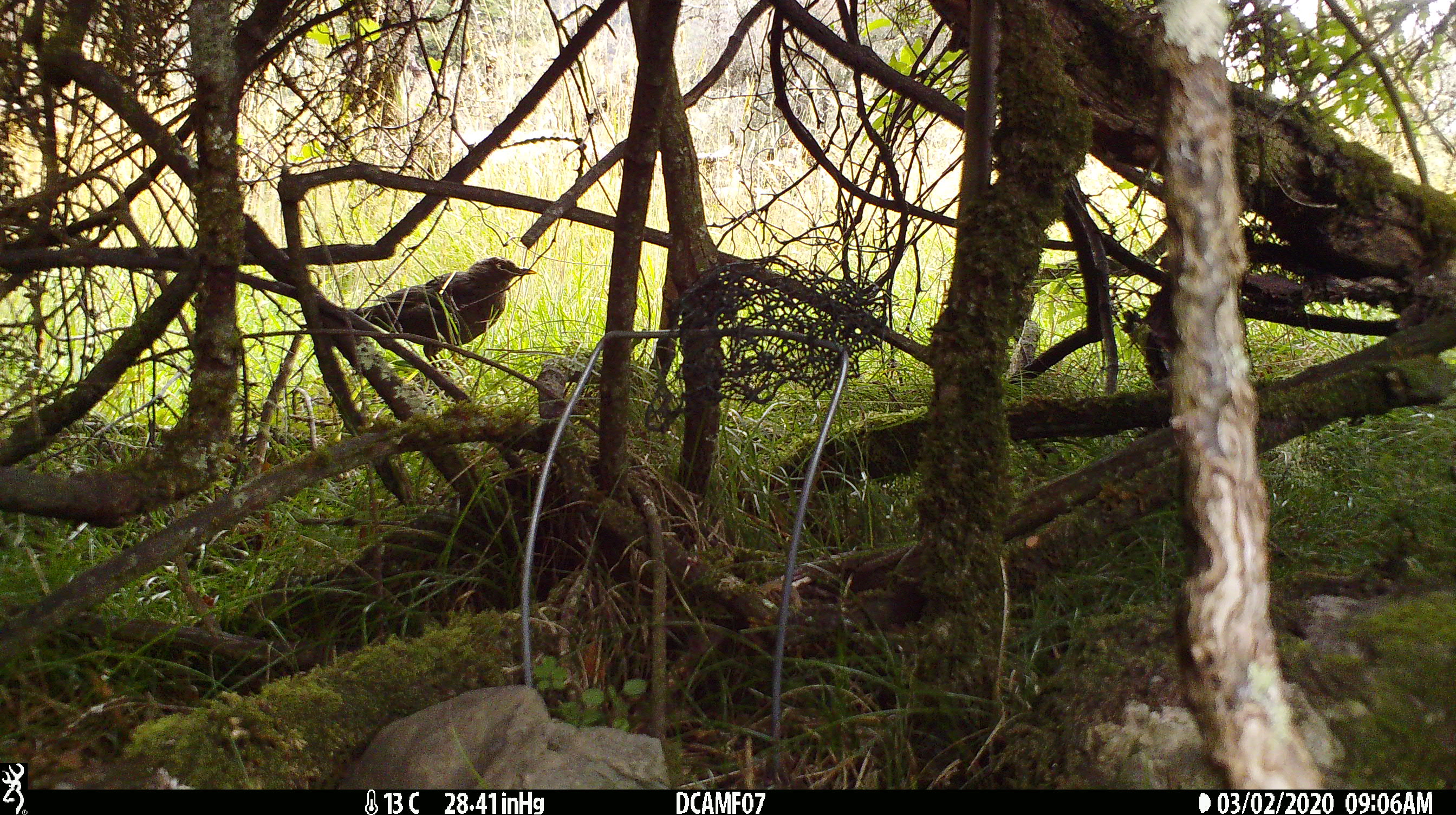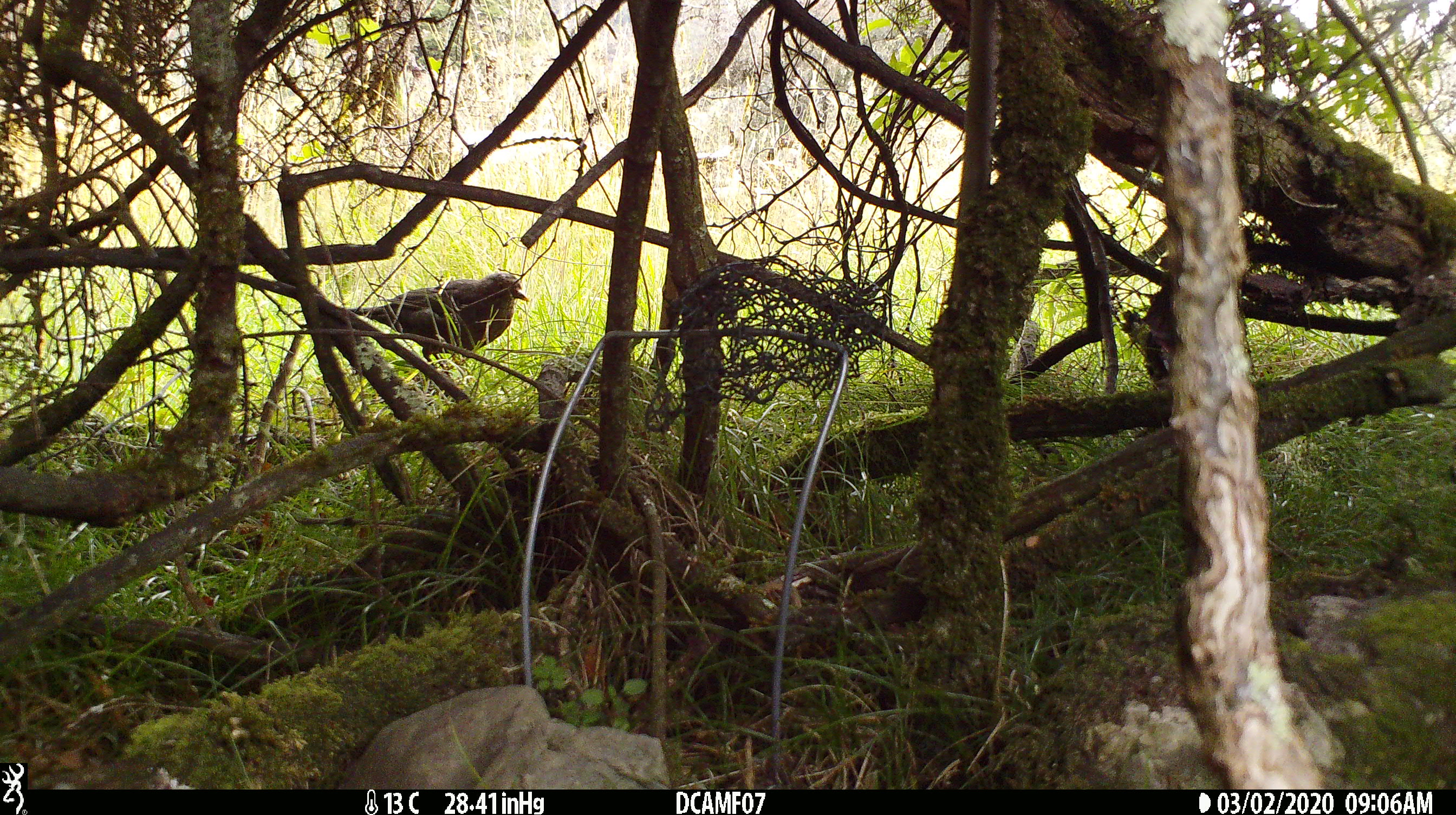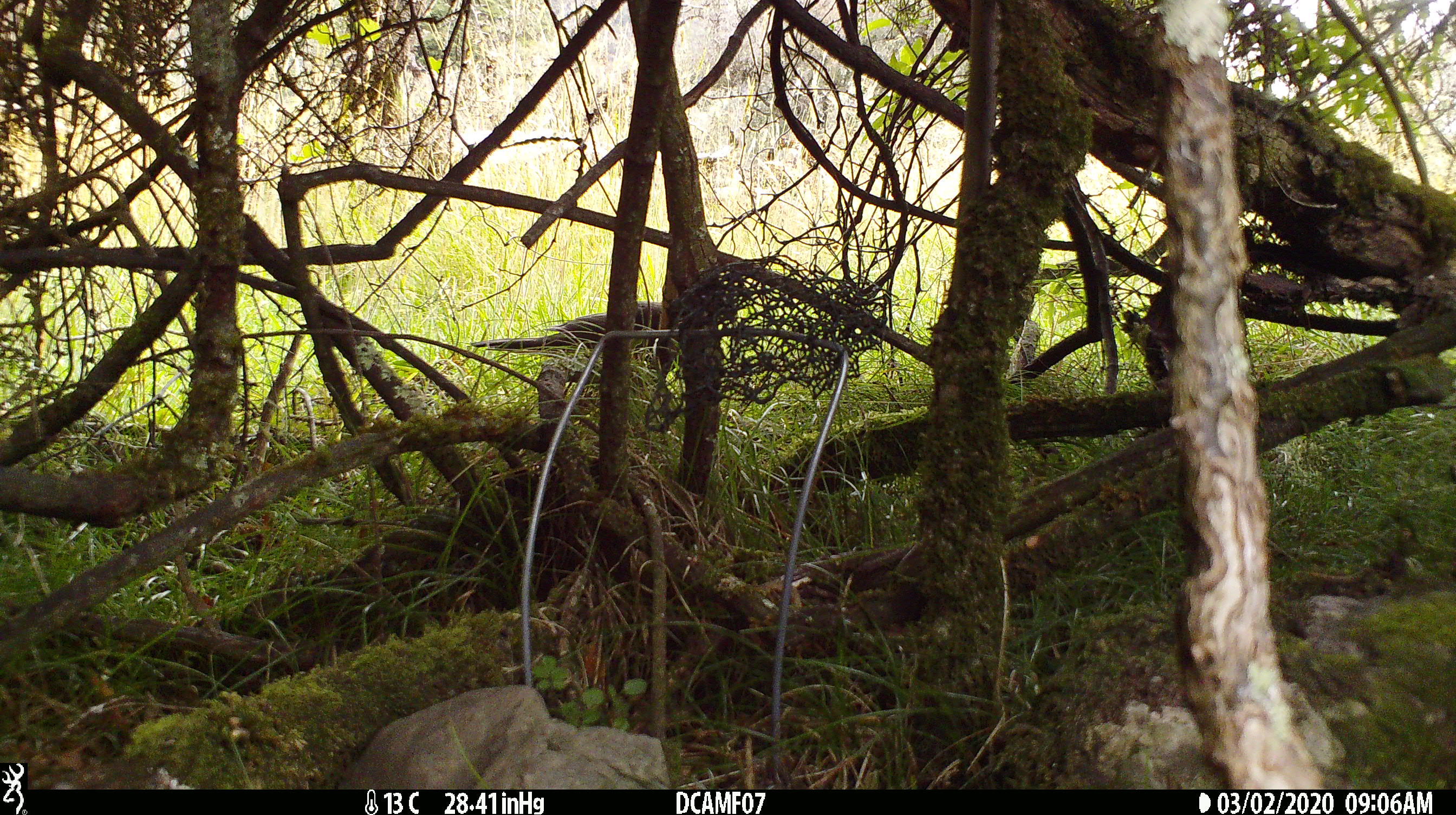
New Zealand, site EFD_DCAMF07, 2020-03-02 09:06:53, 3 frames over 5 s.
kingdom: Animalia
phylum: Chordata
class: Aves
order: Passeriformes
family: Turdidae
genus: Turdus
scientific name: Turdus merula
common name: eurasian blackbird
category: blackbird